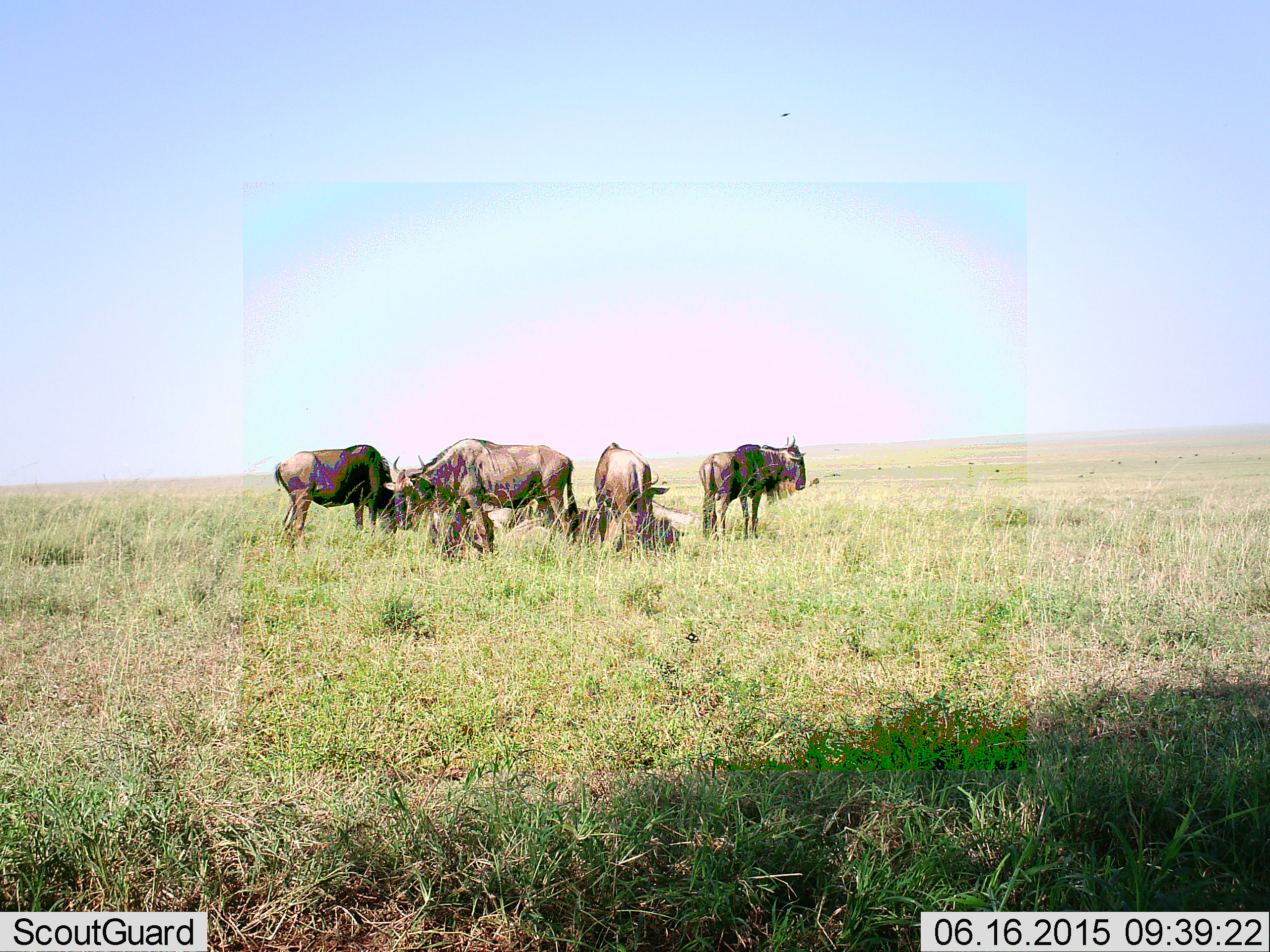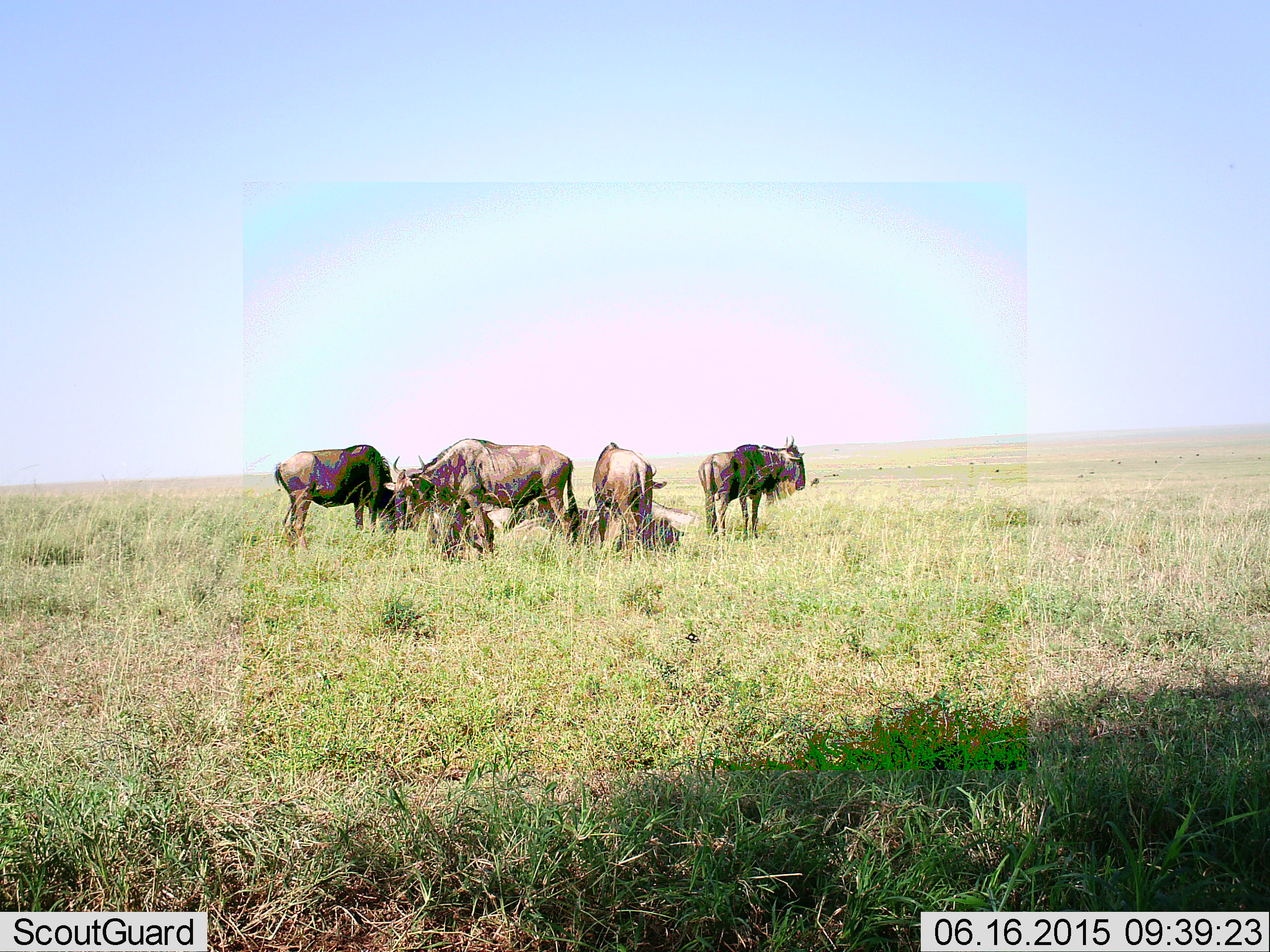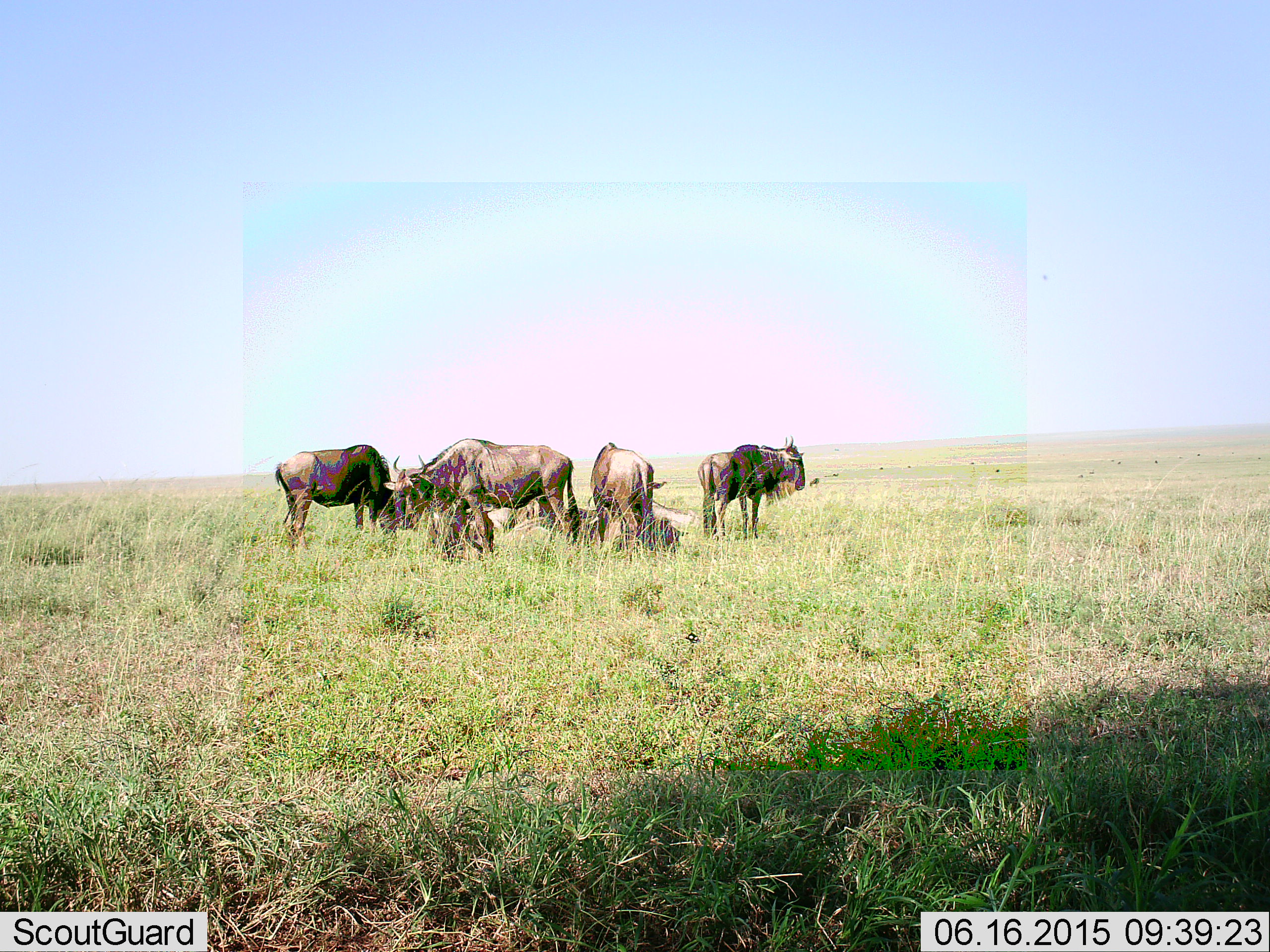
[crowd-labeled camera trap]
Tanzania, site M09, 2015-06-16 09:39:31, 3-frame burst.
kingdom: Animalia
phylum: Chordata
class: Mammalia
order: Artiodactyla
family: Bovidae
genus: Connochaetes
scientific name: Connochaetes taurinus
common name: blue wildebeest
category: wildebeest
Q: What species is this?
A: Wildebeest (blue wildebeest) (Connochaetes taurinus).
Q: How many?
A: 5.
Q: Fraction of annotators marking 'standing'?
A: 90%.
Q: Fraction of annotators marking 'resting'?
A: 70%.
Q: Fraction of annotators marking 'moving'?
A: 0%.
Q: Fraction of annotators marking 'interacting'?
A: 0%.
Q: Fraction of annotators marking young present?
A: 0%.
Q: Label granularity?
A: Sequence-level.